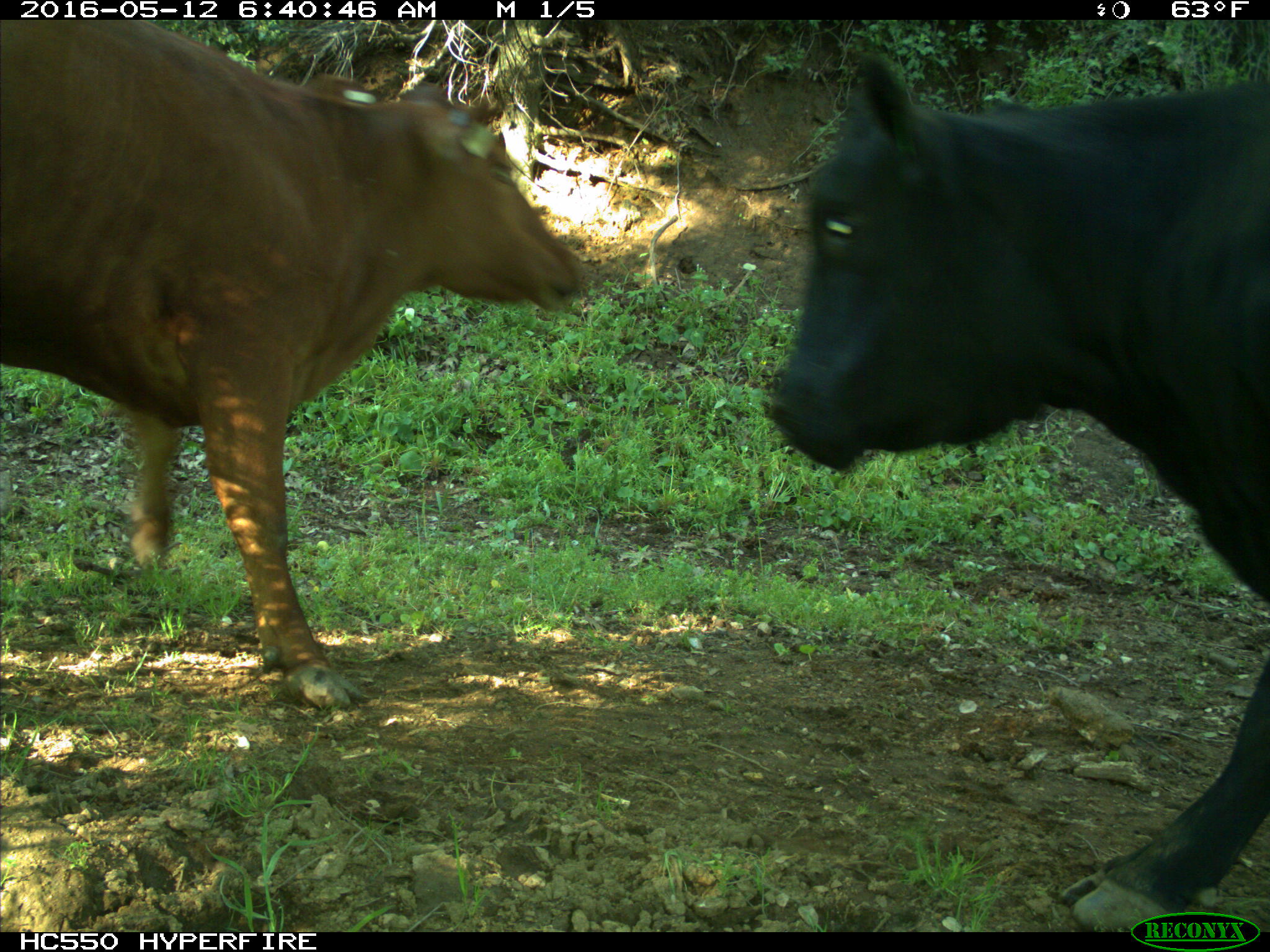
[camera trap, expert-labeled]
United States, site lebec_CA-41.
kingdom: Animalia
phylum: Chordata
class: Mammalia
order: Artiodactyla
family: Bovidae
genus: Bos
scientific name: Bos taurus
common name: domestic cow